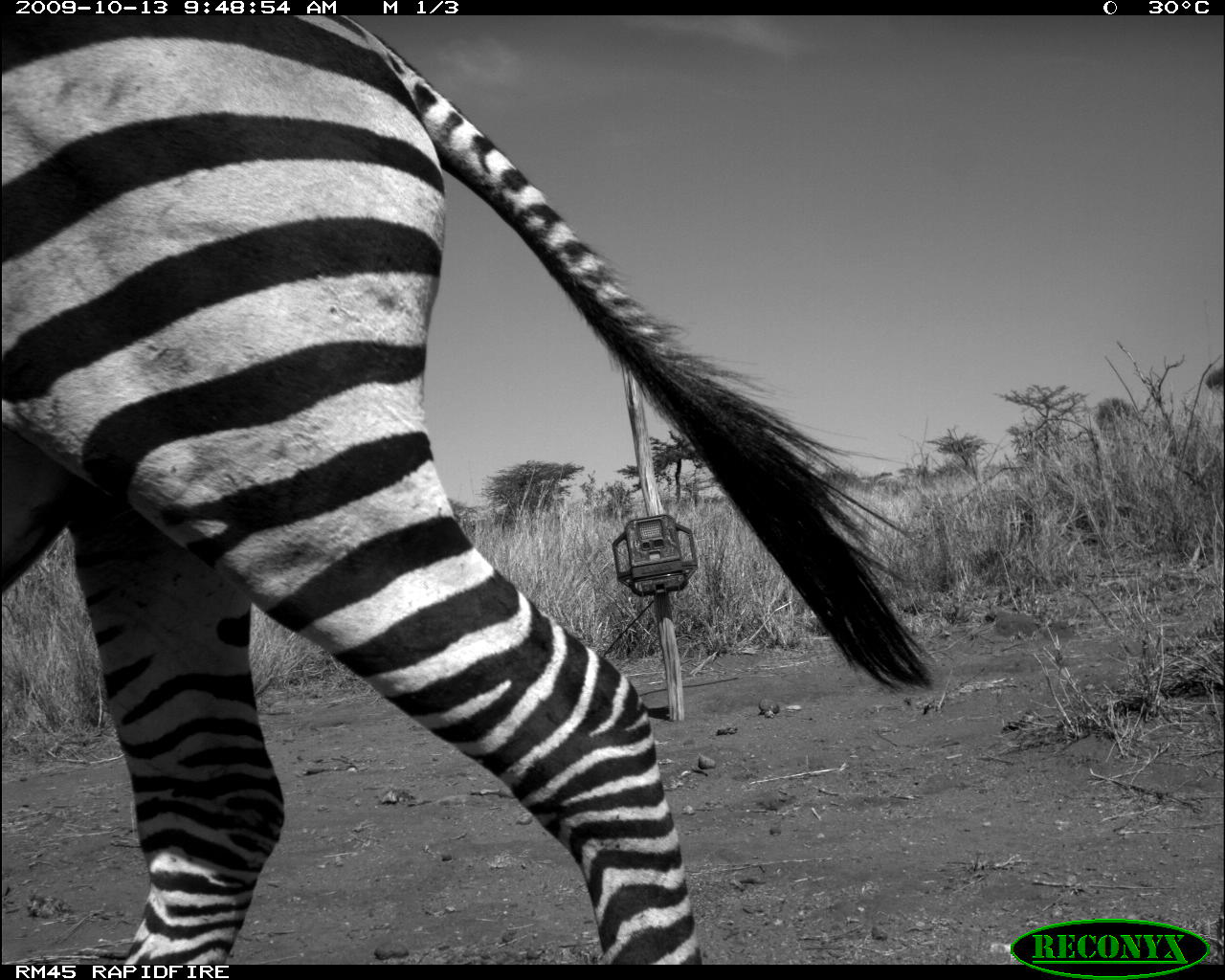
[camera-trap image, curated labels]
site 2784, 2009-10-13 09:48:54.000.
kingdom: Animalia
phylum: Chordata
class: Mammalia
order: Perissodactyla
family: Equidae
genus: Equus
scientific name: Equus quagga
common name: plains zebra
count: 1